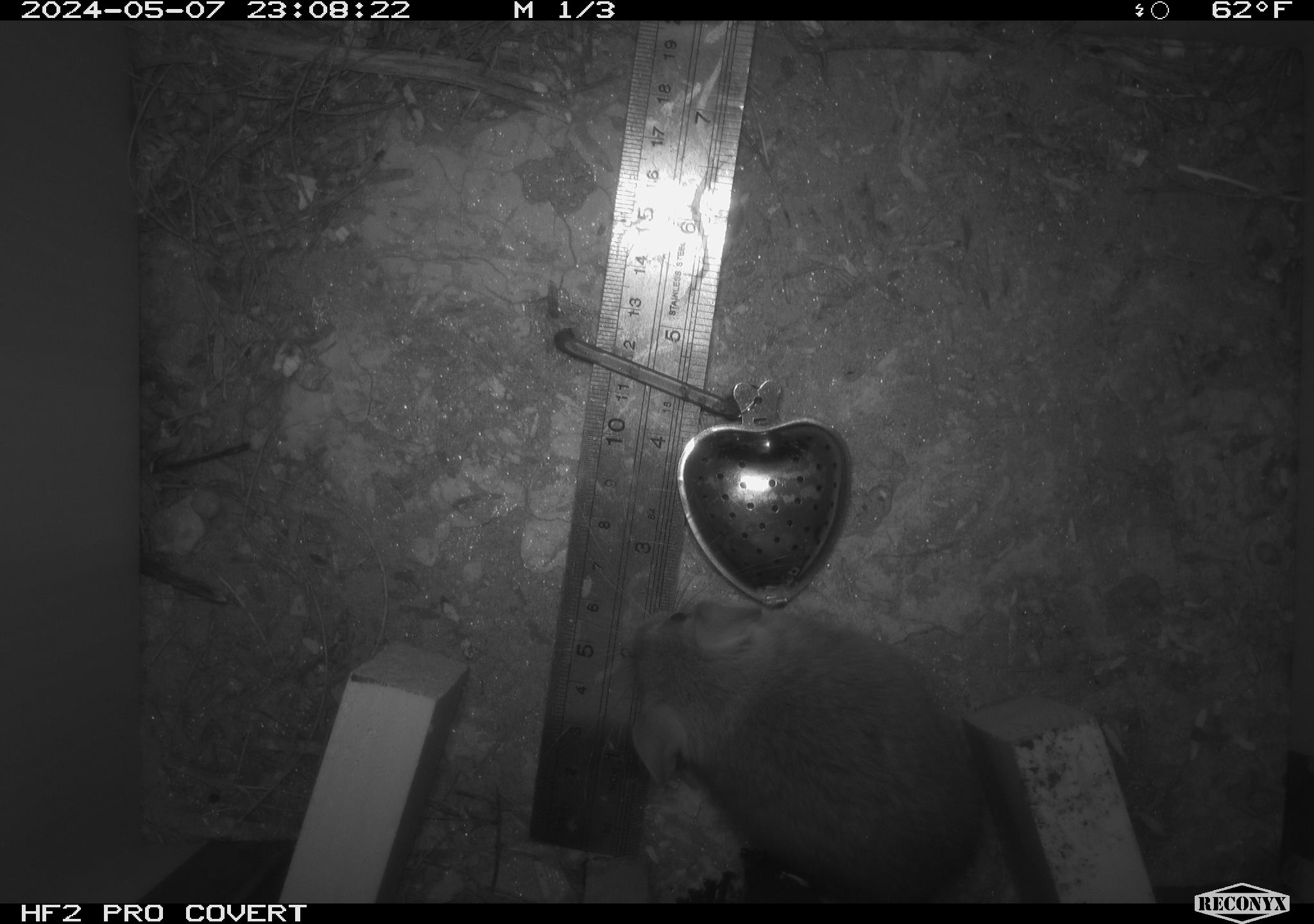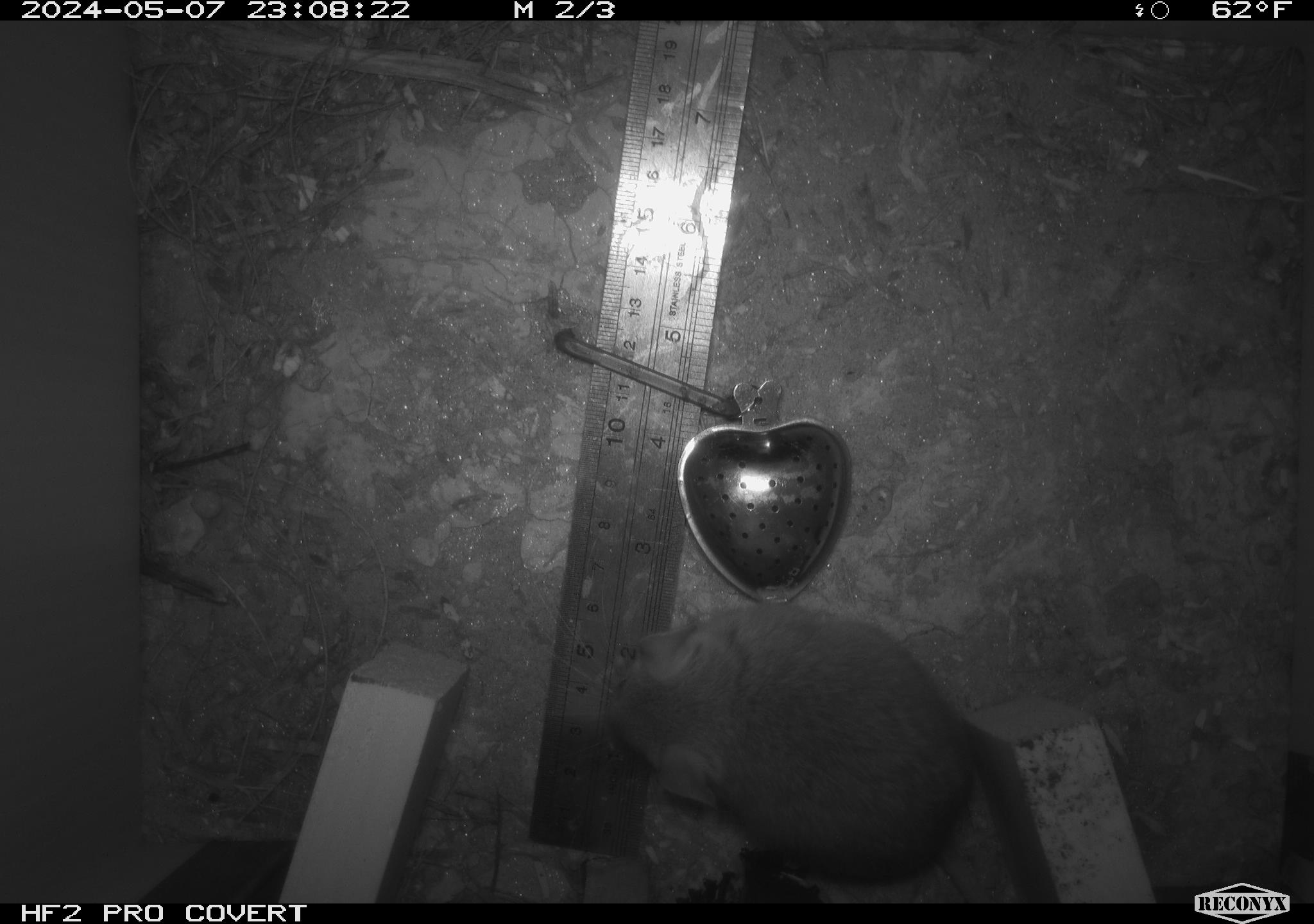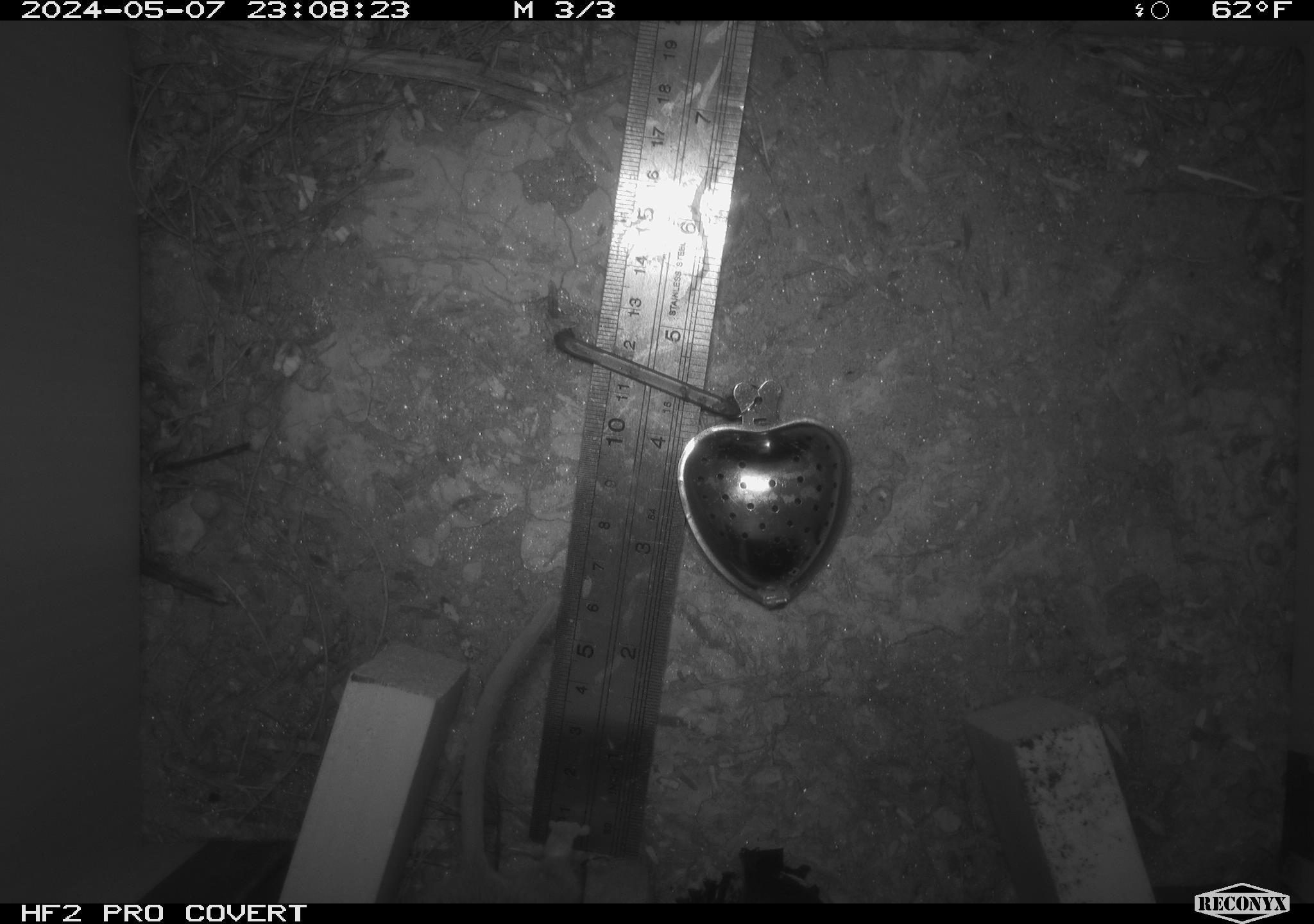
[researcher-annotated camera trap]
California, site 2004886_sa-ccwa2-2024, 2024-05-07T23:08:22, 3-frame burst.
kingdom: Animalia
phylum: Chordata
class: Mammalia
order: Rodentia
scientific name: Rodentia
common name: woodrat or rat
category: woodrat or rat species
Woodrat or rat species (woodrat or rat) (Rodentia).